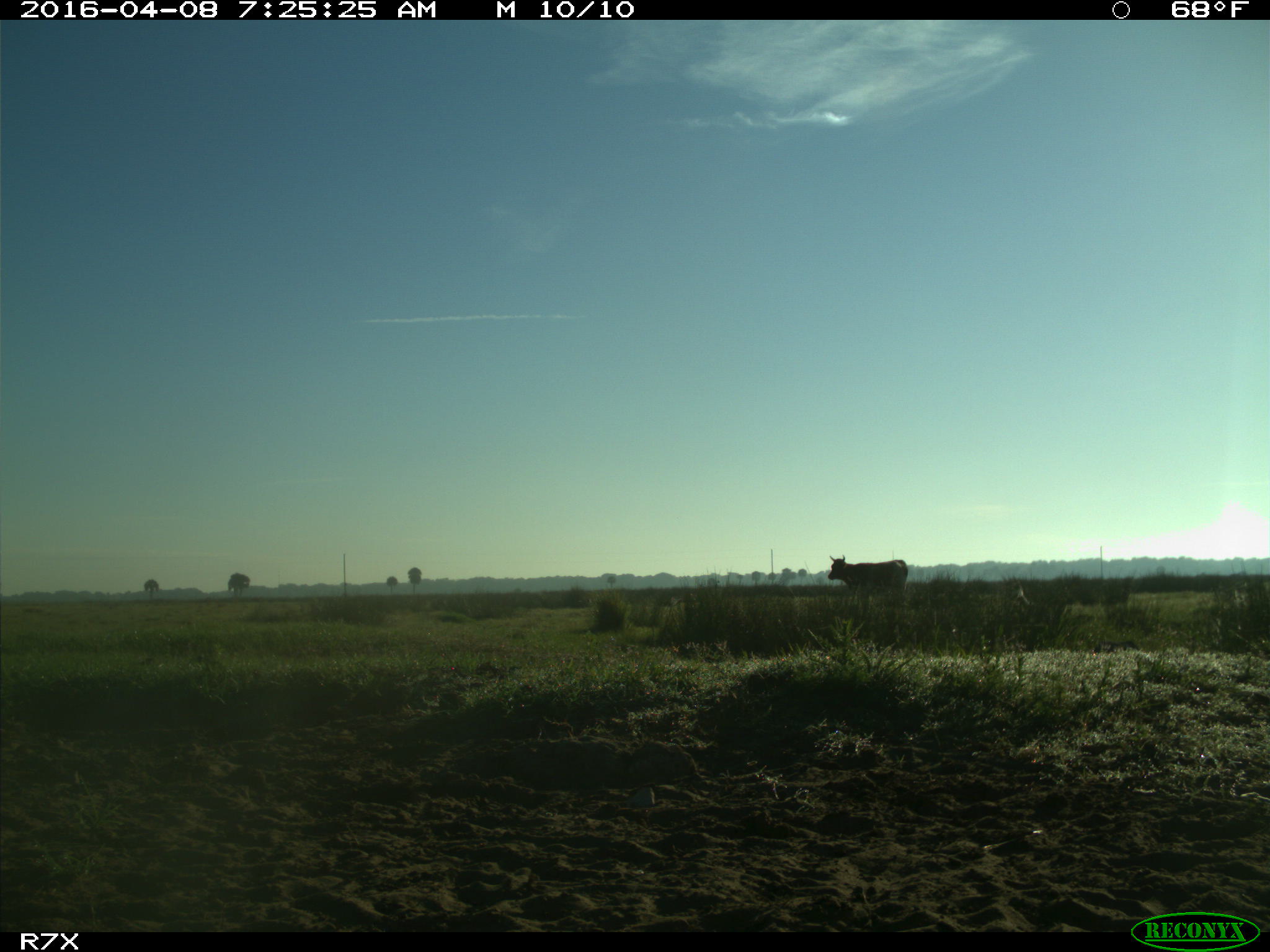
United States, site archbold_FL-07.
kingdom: Animalia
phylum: Chordata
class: Mammalia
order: Artiodactyla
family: Bovidae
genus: Bos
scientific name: Bos taurus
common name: domestic cow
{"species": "Bos taurus (domestic cow)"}